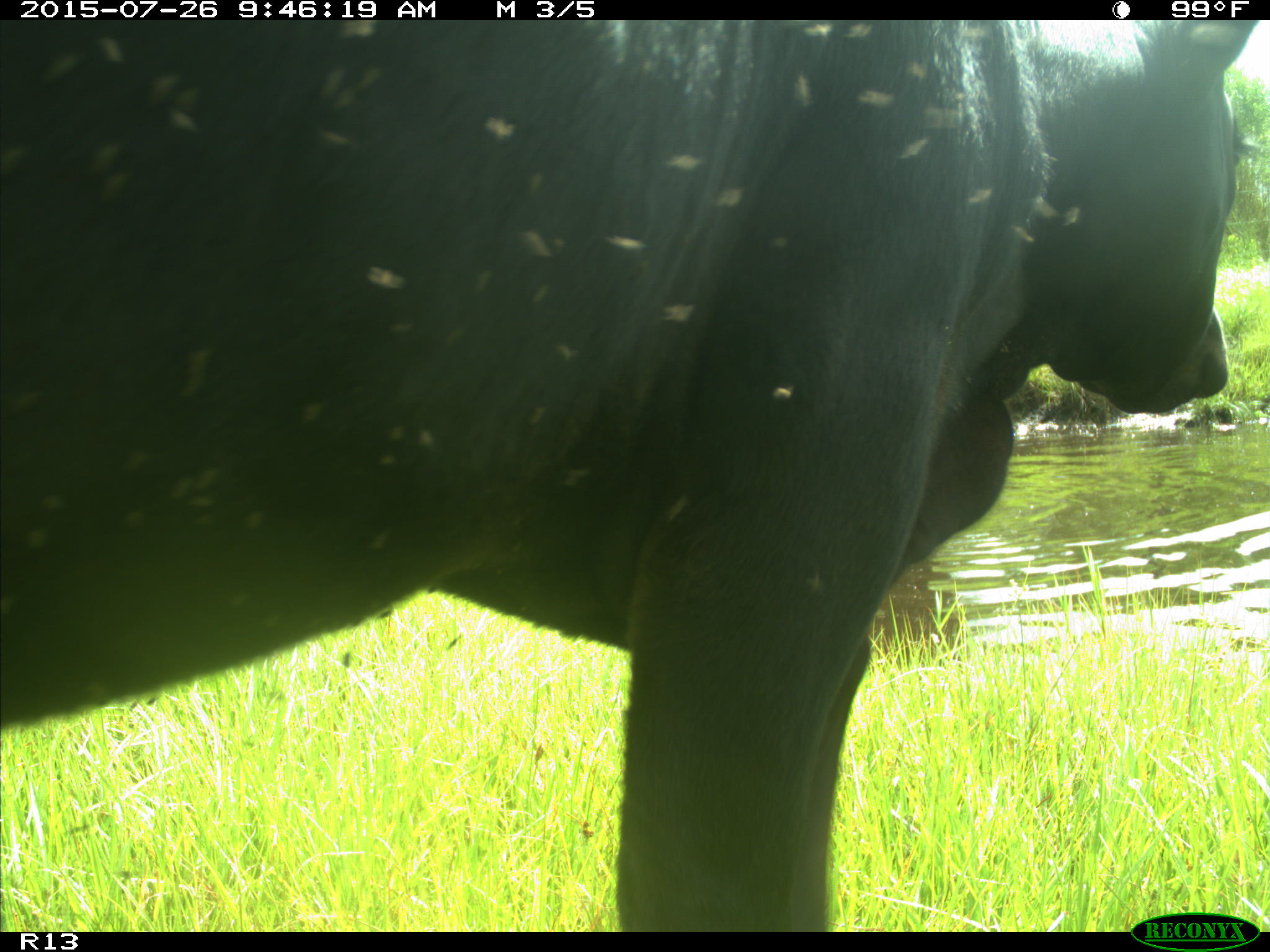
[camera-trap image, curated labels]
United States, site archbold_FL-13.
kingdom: Animalia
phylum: Chordata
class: Mammalia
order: Artiodactyla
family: Bovidae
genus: Bos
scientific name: Bos taurus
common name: domestic cow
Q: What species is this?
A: Bos taurus (domestic cow).